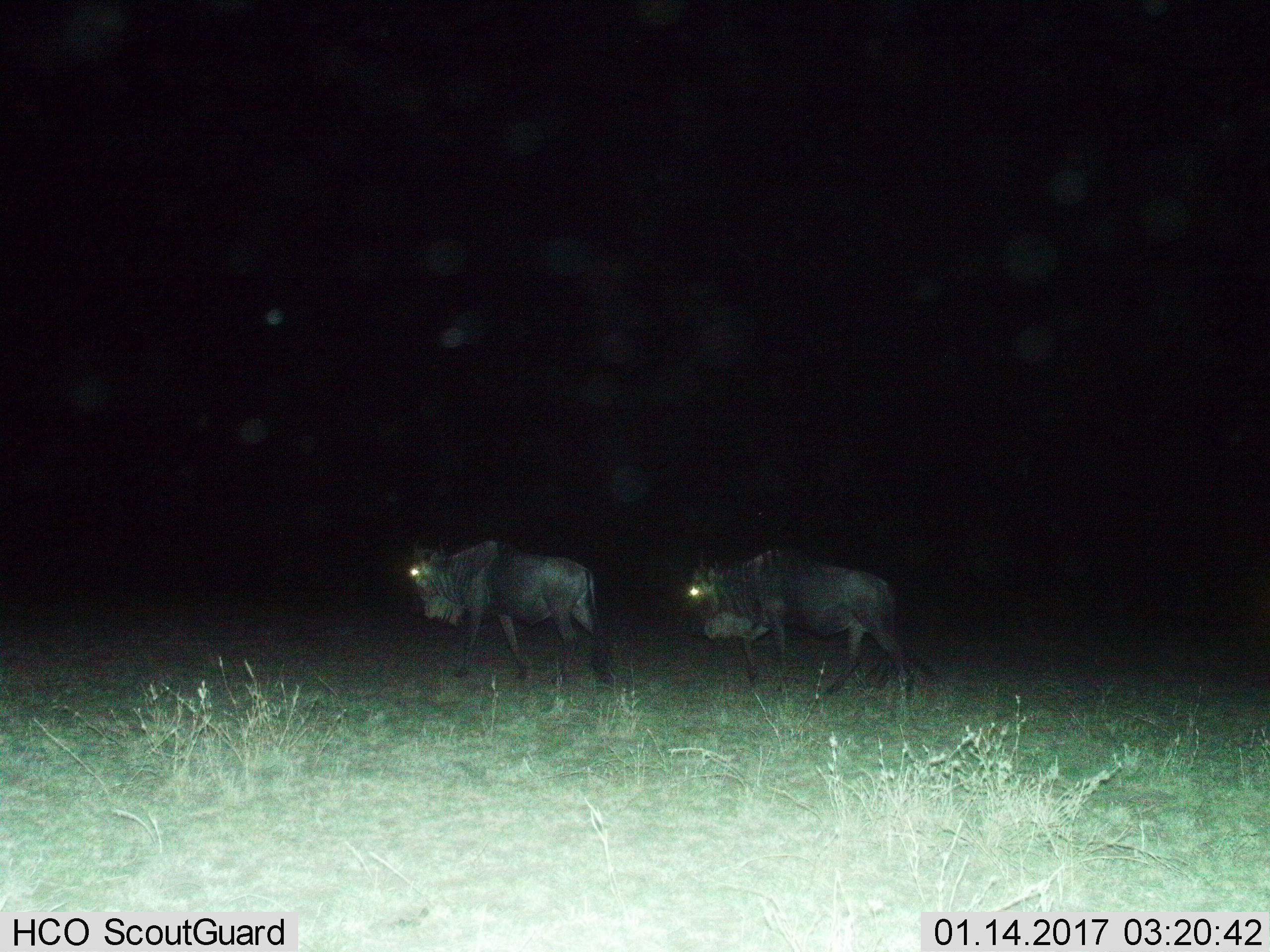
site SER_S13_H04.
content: unidentified animal